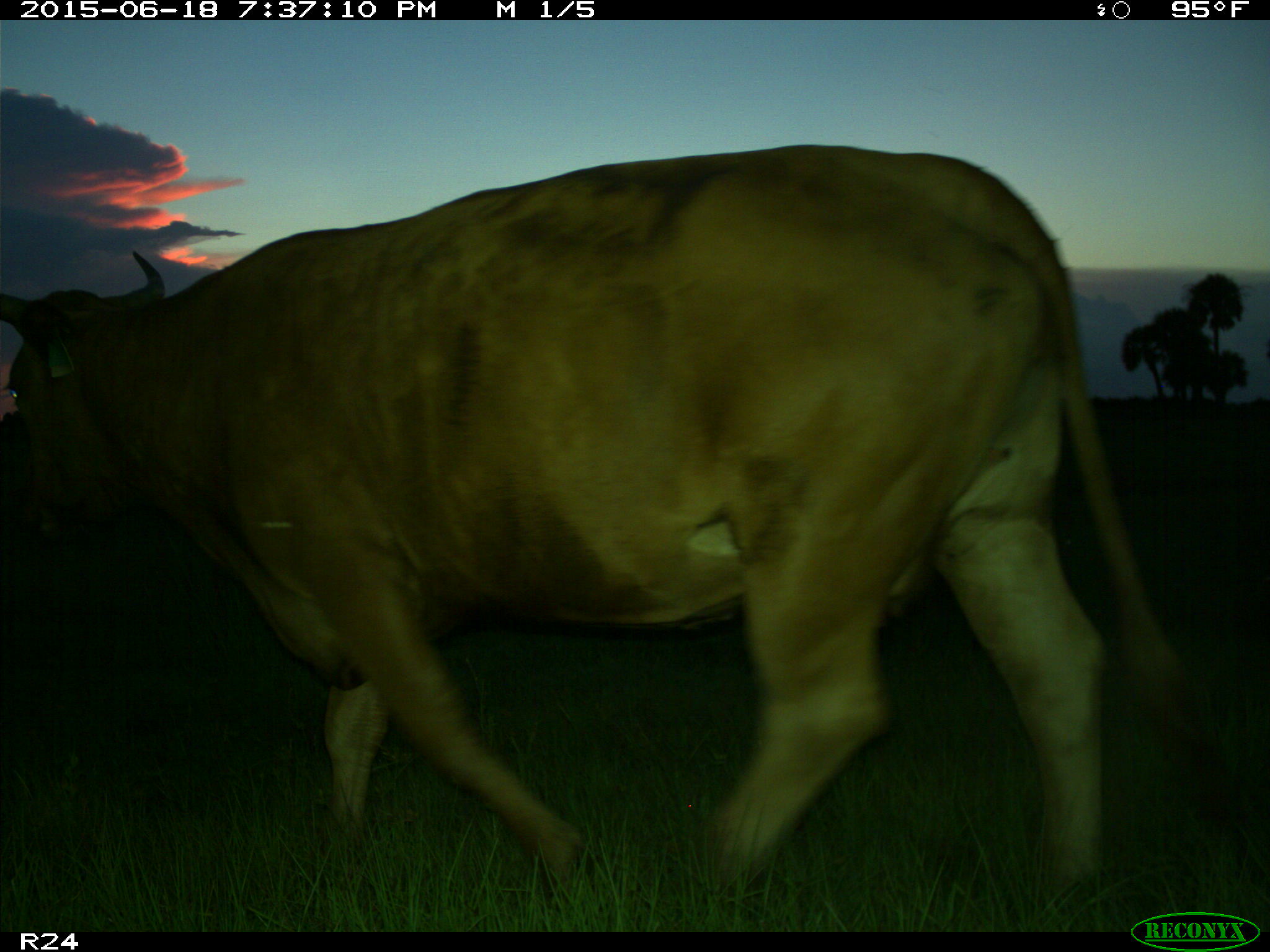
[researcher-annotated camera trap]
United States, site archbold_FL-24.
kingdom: Animalia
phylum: Chordata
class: Mammalia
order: Artiodactyla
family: Bovidae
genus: Bos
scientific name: Bos taurus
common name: domestic cow